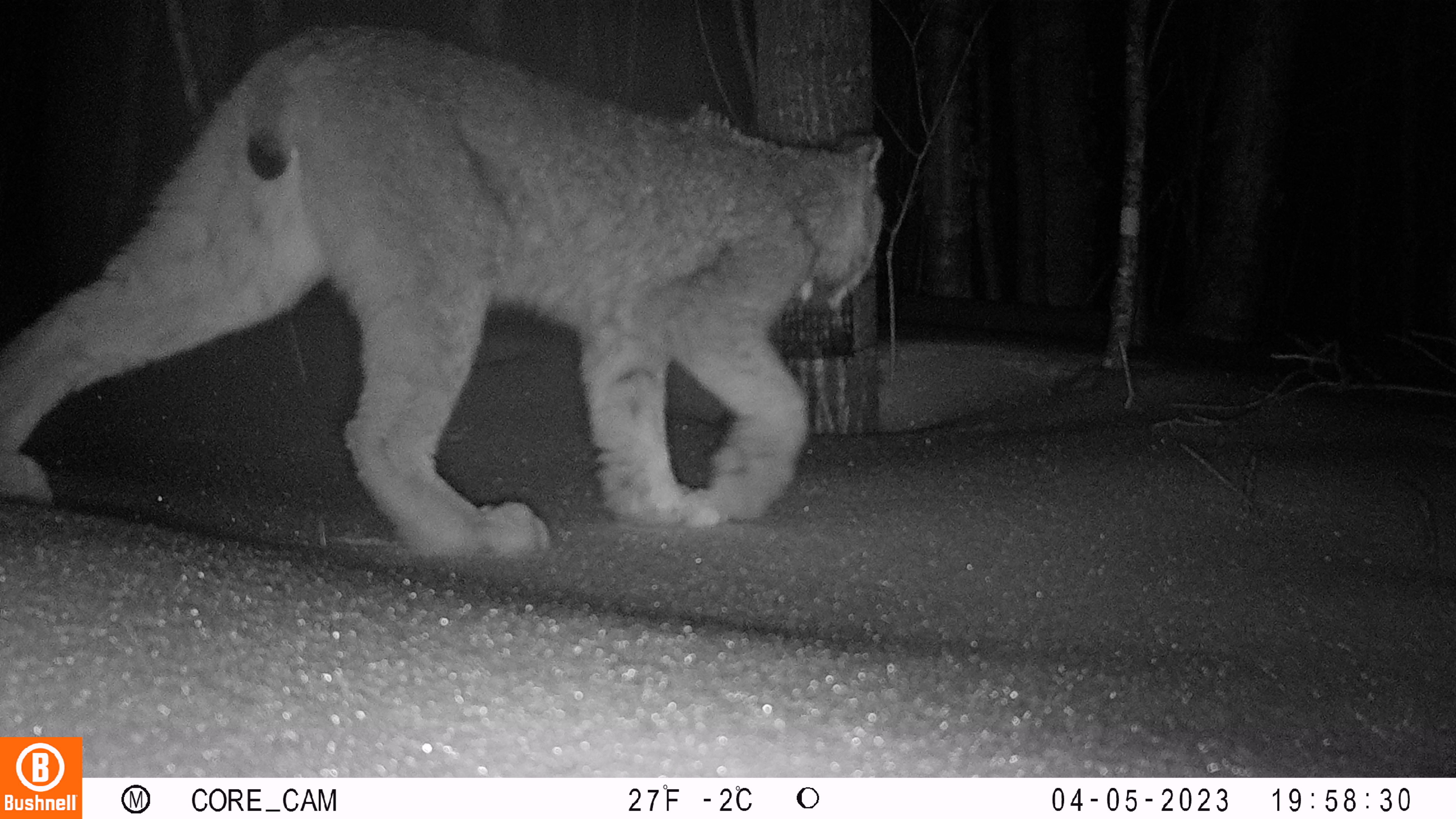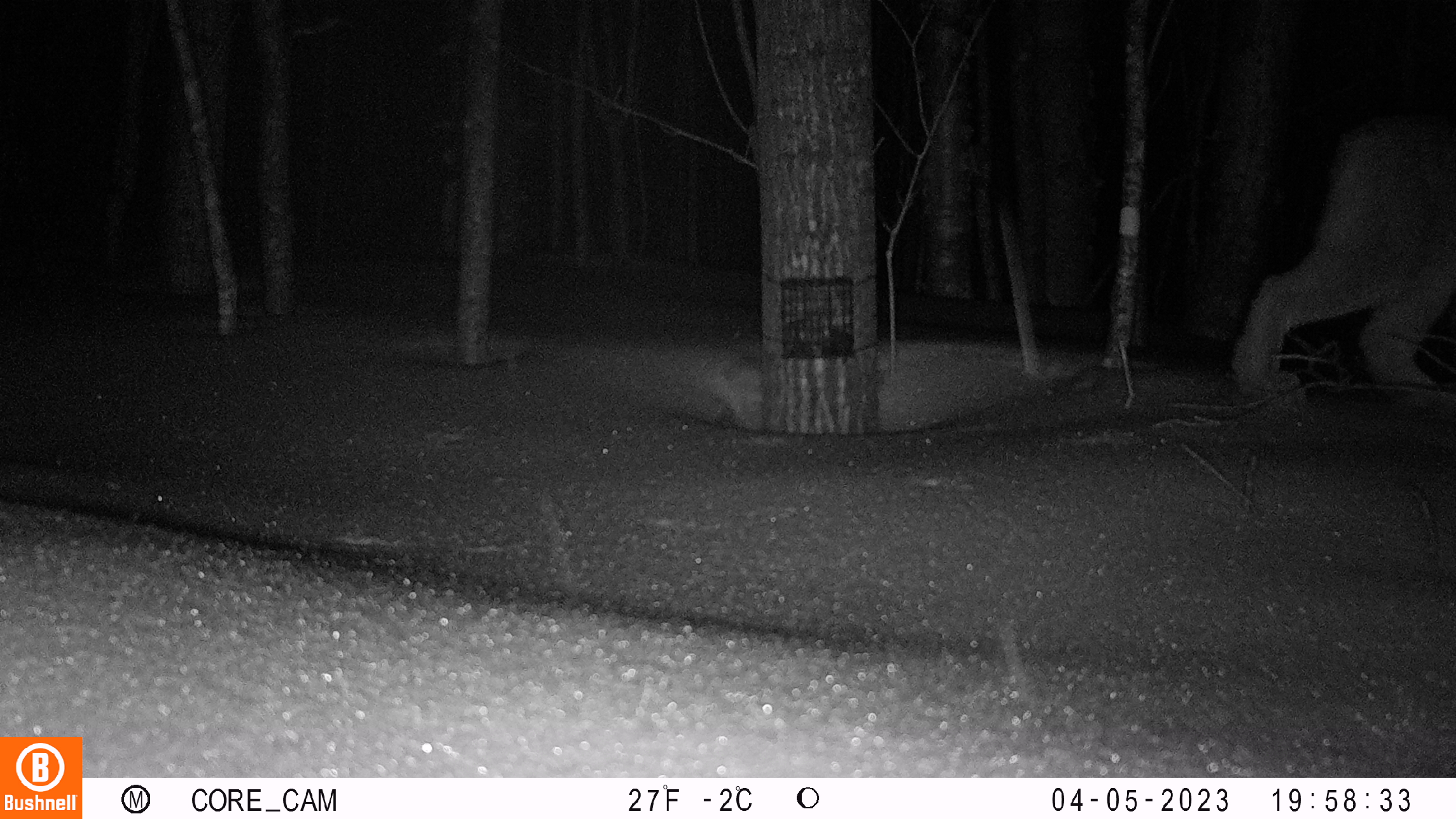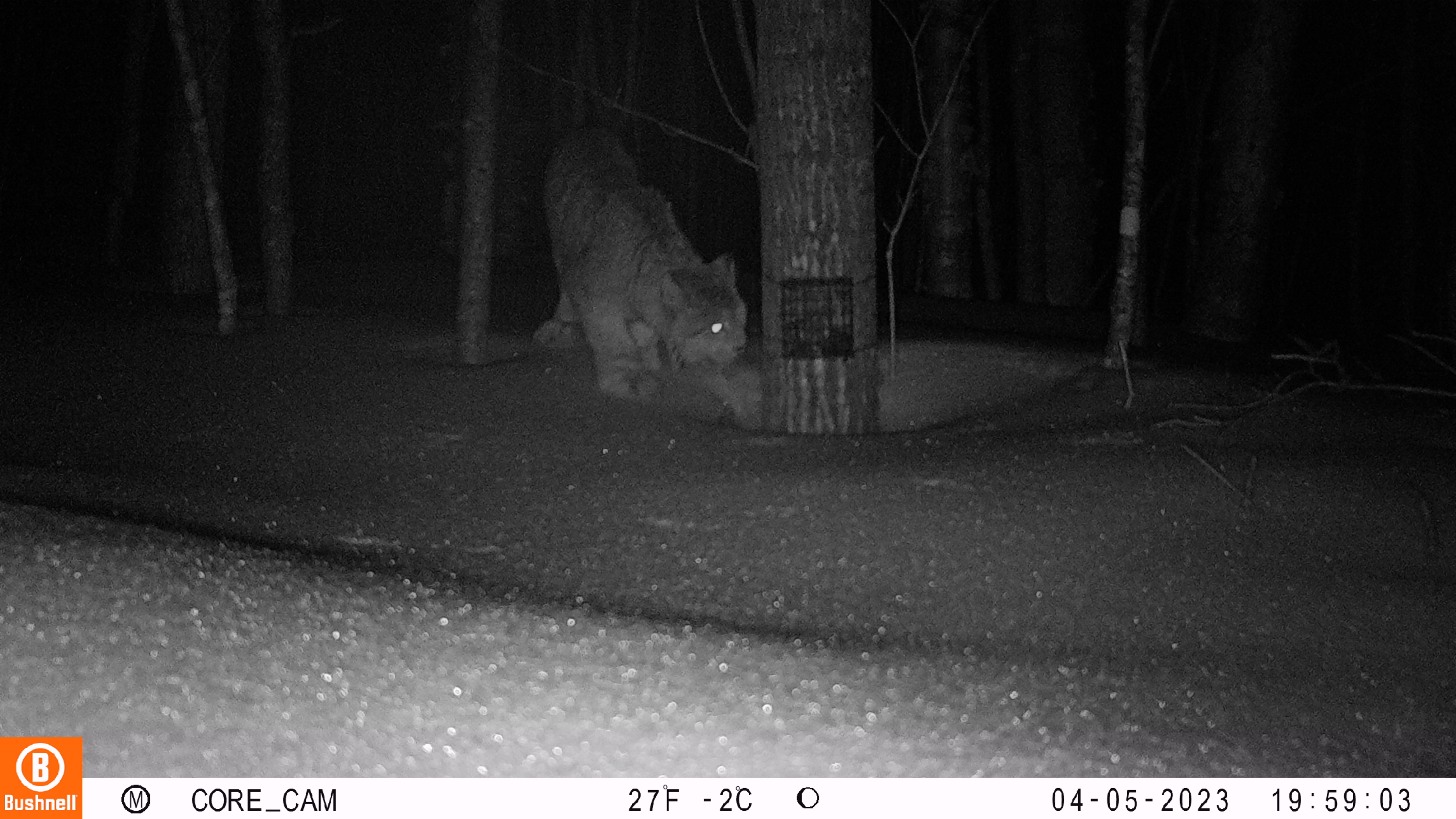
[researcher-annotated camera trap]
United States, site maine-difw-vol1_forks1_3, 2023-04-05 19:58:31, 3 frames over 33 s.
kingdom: Animalia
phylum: Chordata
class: Mammalia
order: Carnivora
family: Felidae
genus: Lynx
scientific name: Lynx canadensis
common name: canada lynx